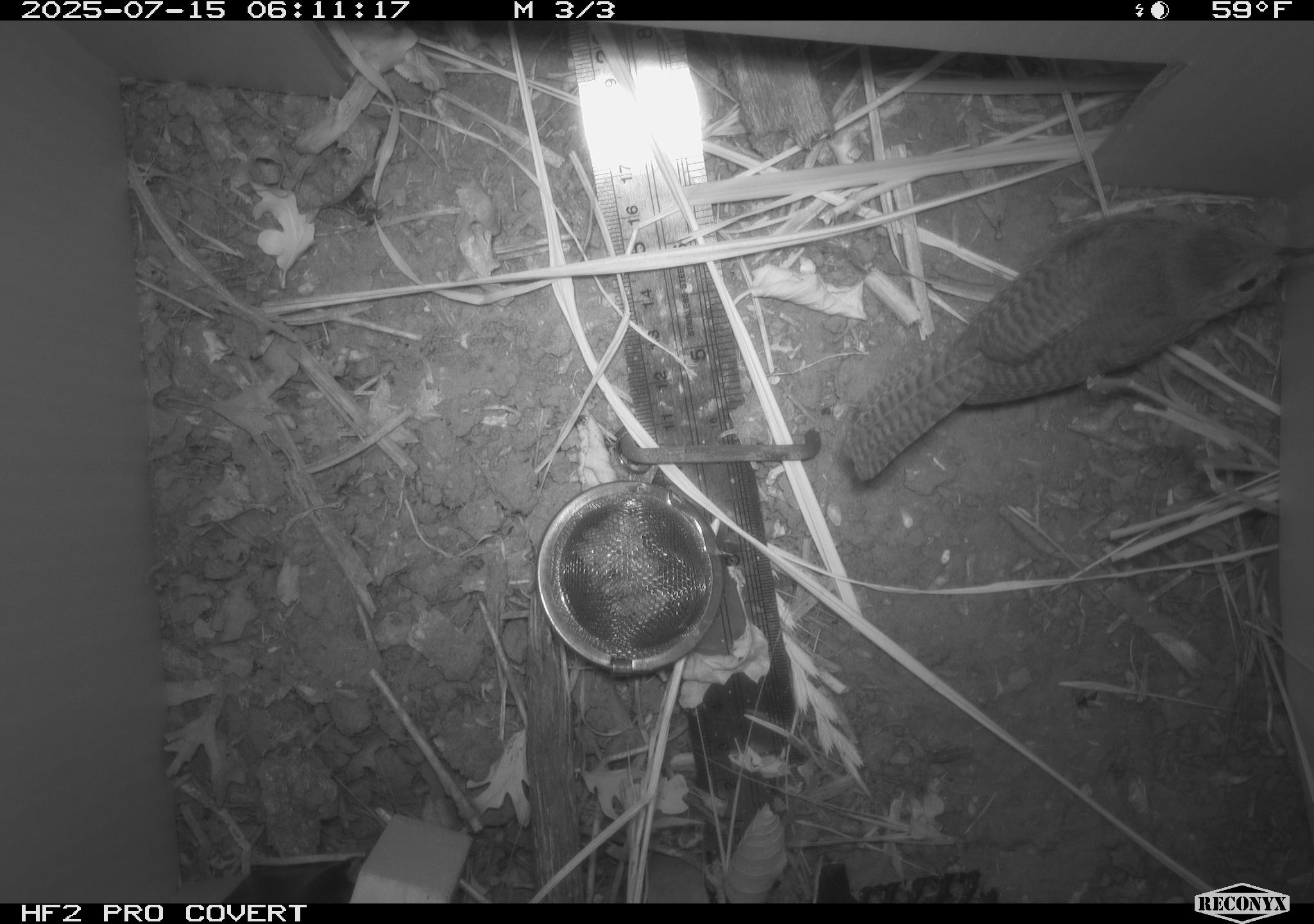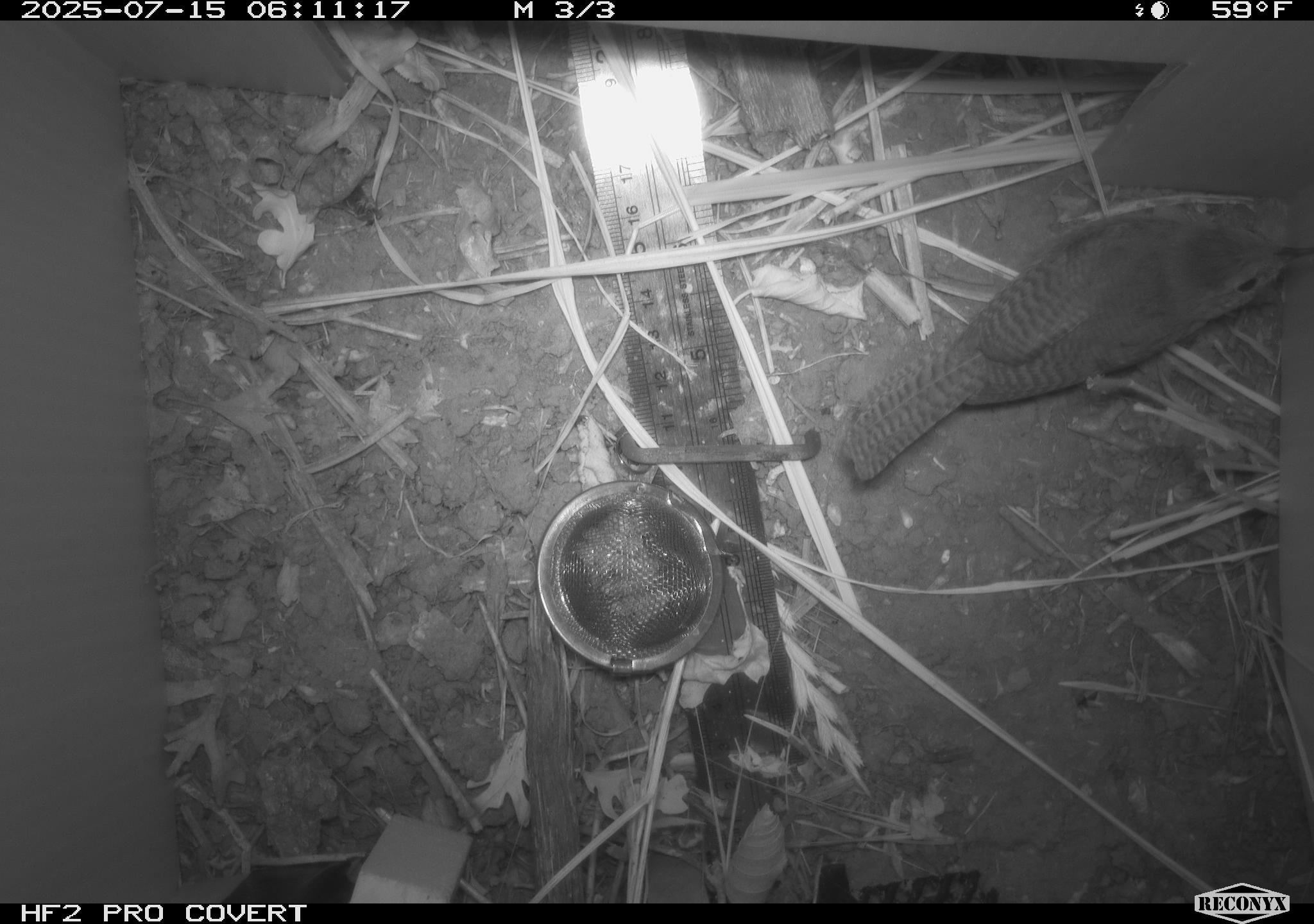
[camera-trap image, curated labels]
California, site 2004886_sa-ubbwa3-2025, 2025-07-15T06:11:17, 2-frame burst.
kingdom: Animalia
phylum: Chordata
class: Aves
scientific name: Aves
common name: bird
Bird (Aves).